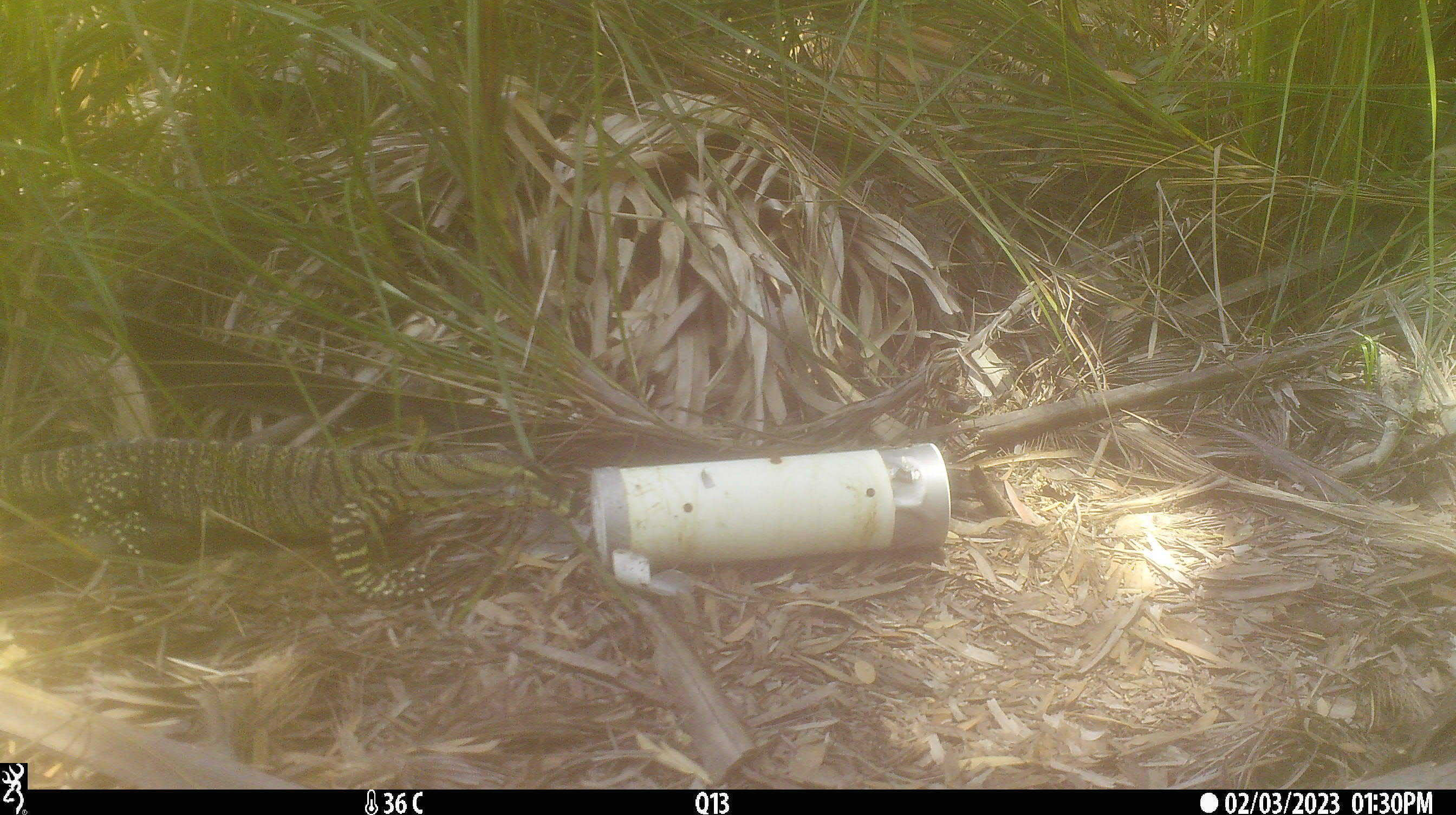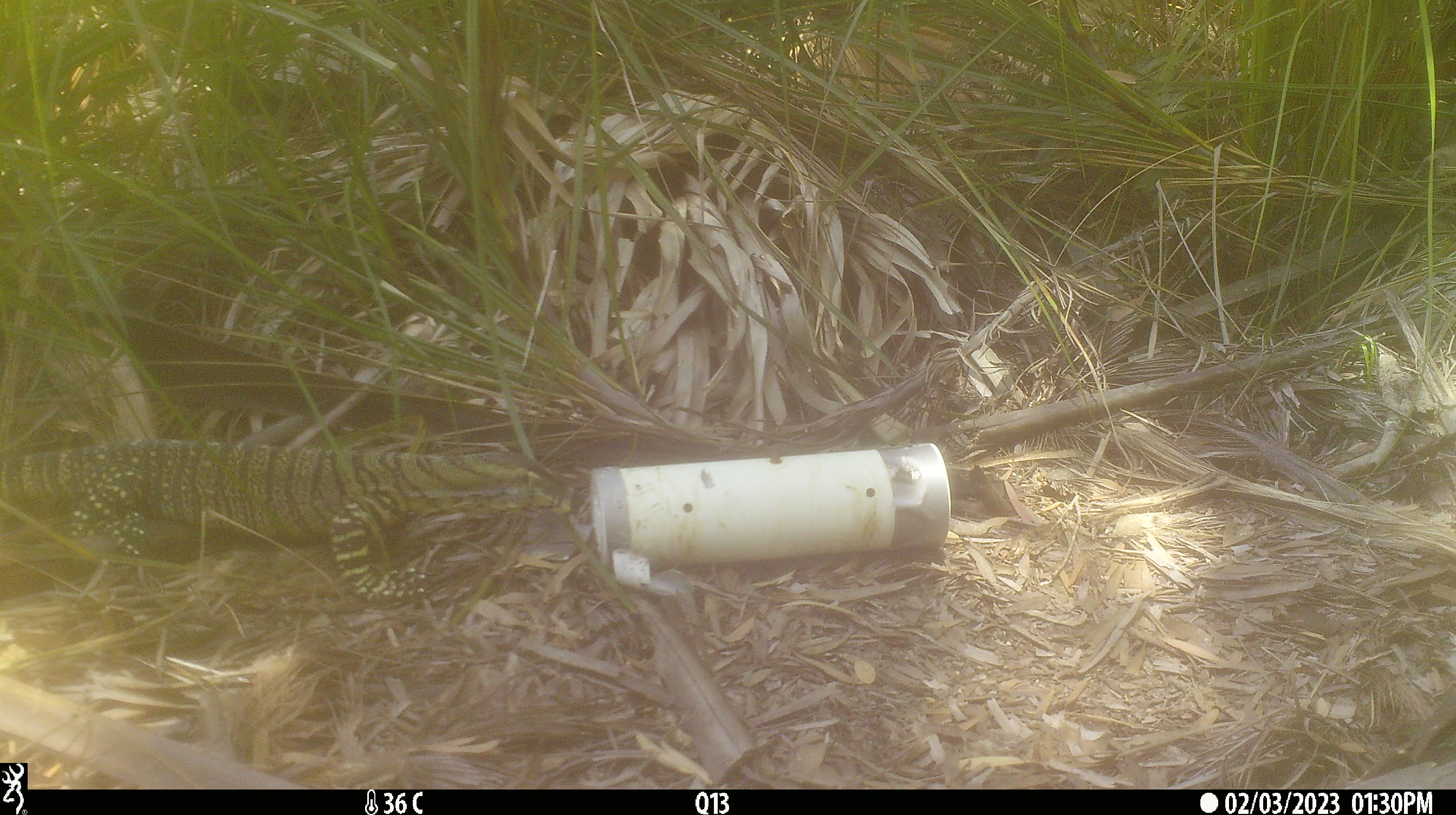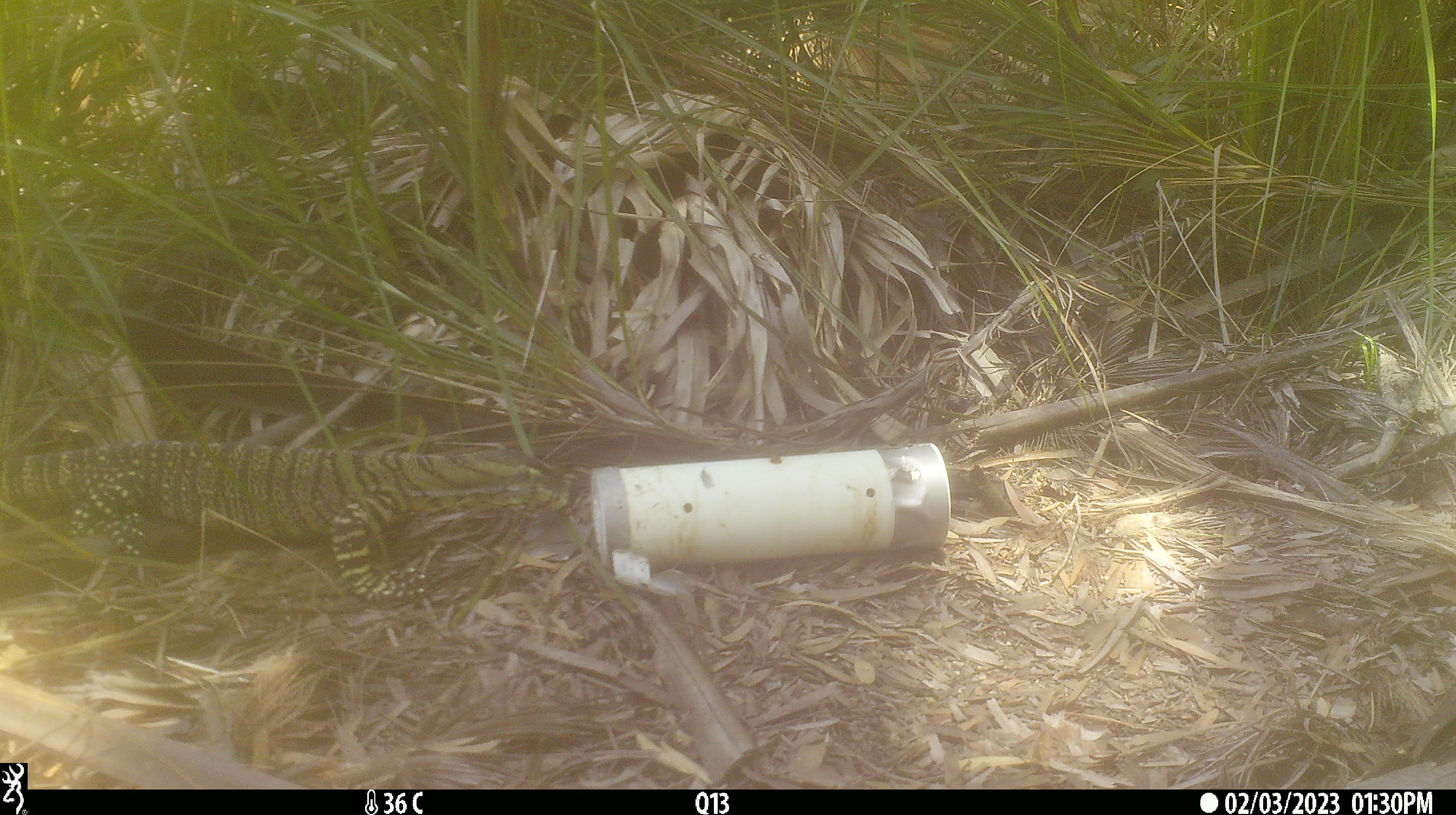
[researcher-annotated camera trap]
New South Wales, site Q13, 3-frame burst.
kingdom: Animalia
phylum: Chordata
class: Reptilia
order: Squamata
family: Varanidae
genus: Varanus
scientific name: Varanus varius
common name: lace monitor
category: goanna